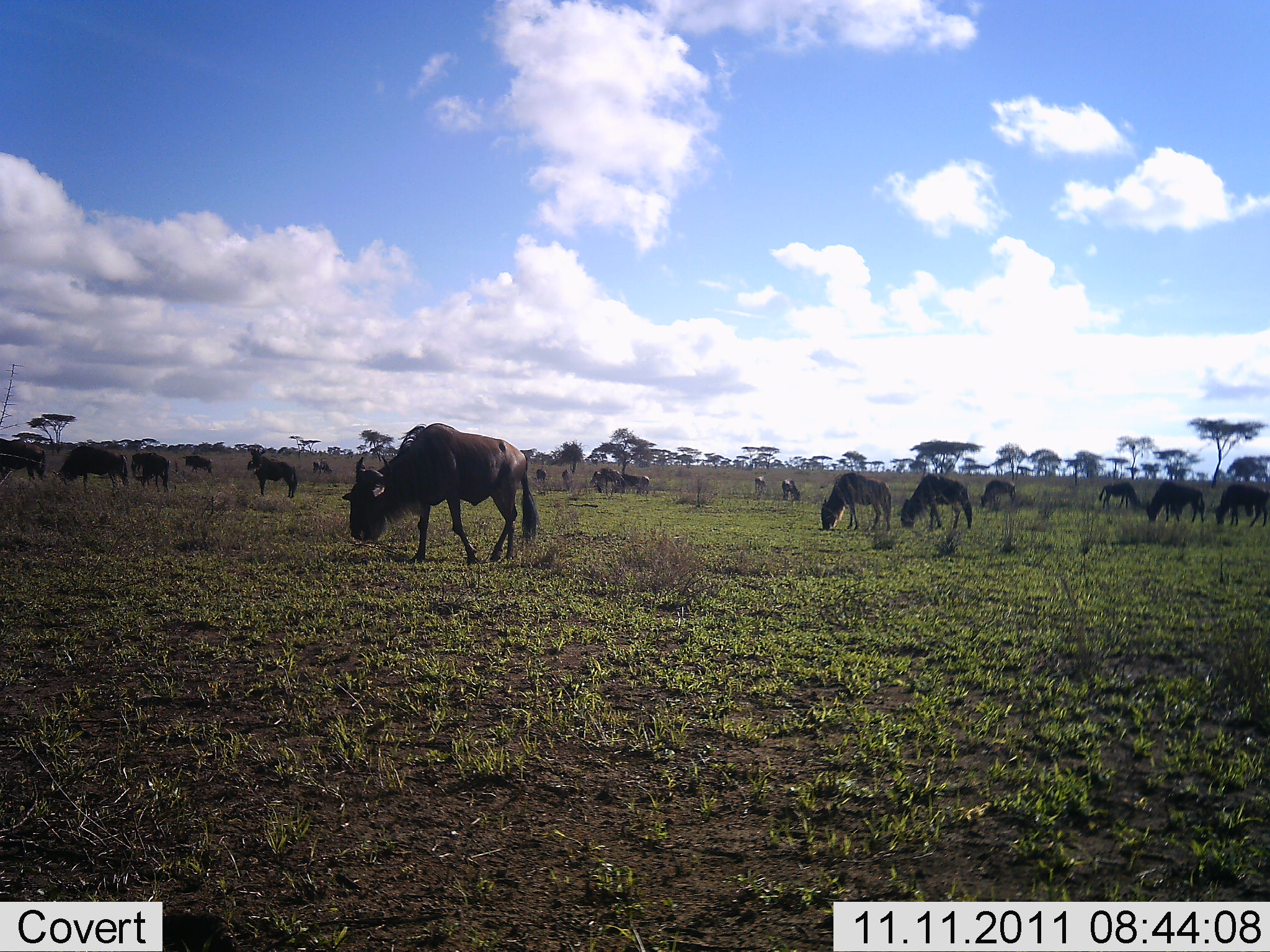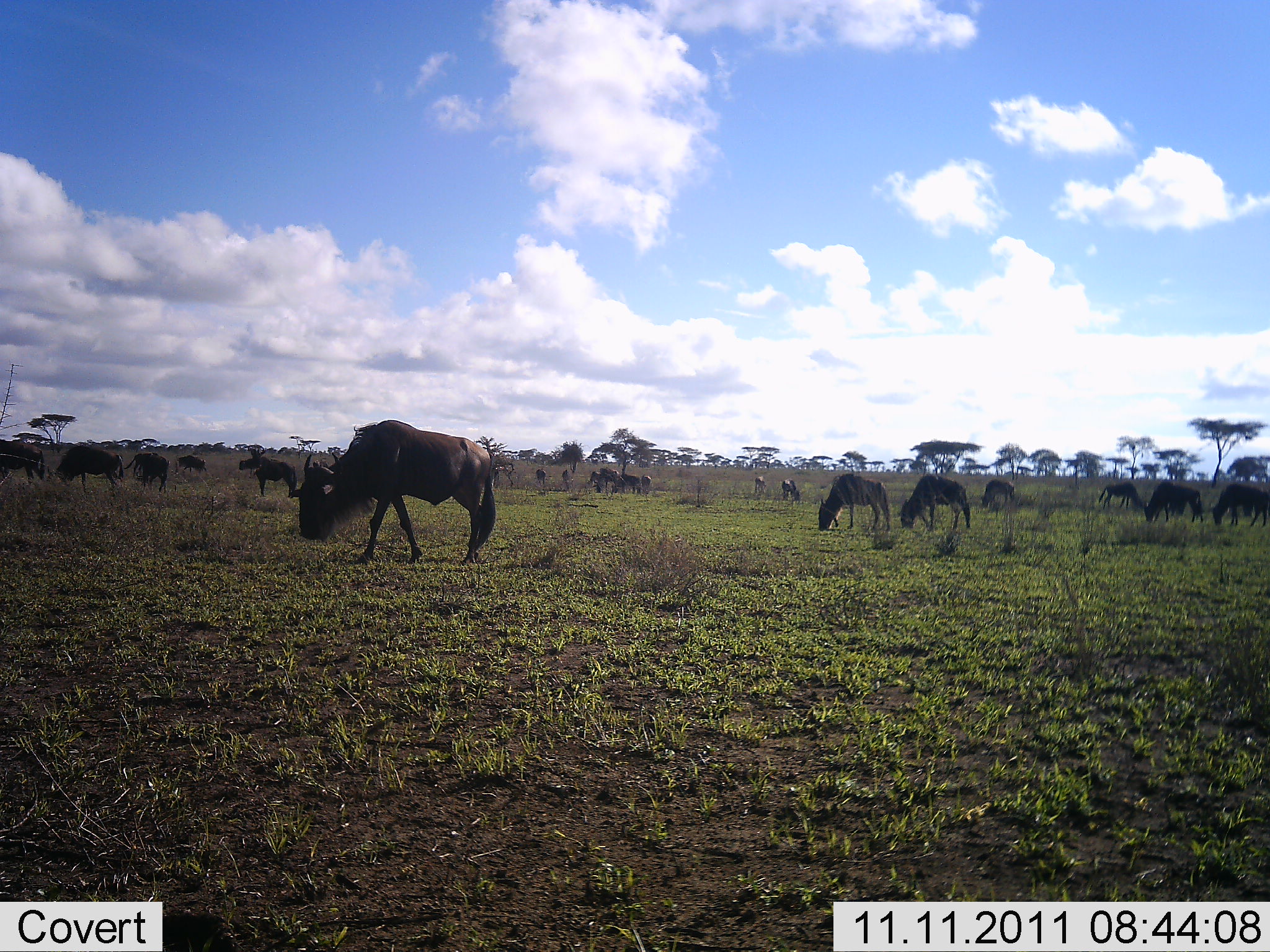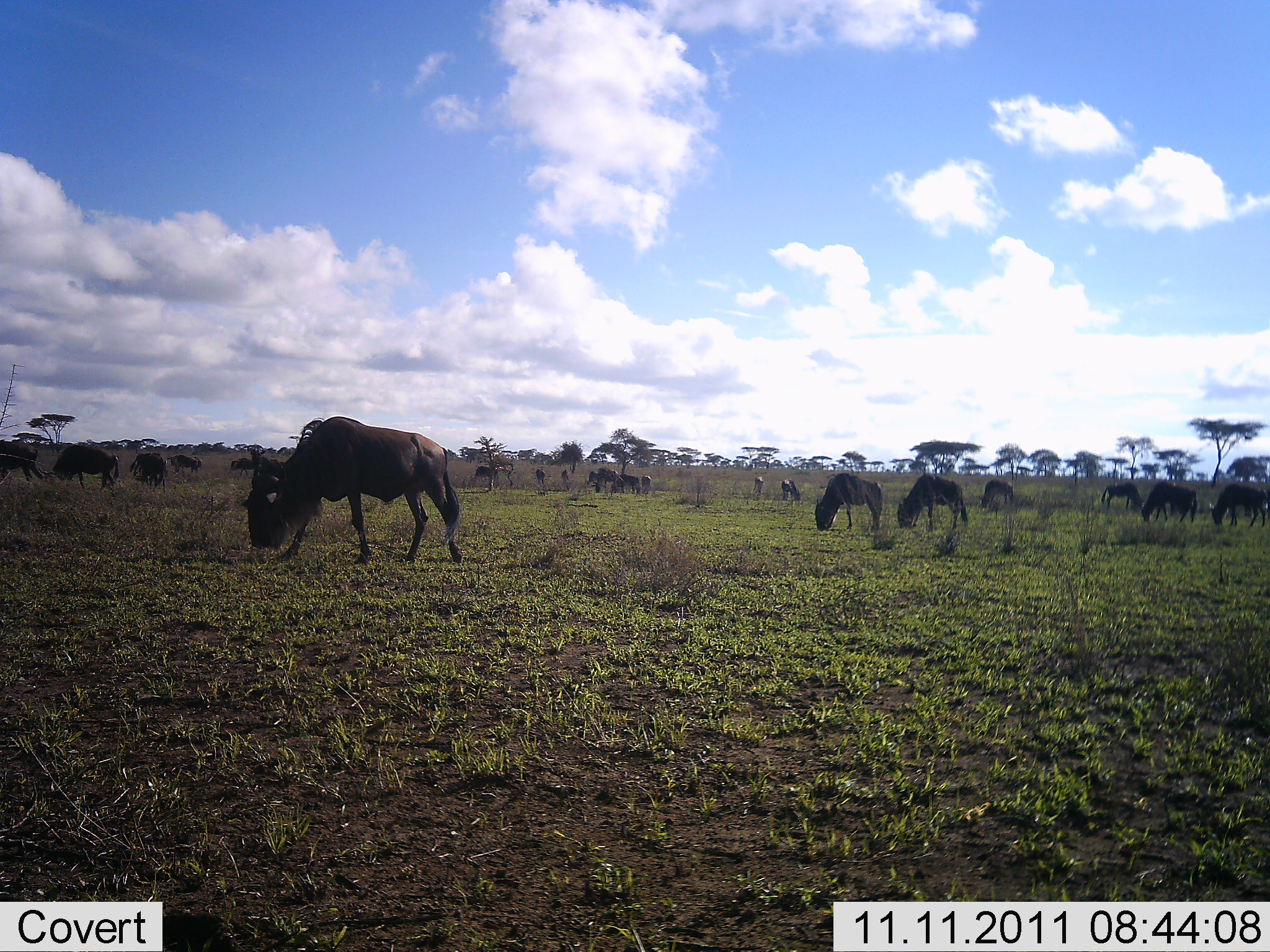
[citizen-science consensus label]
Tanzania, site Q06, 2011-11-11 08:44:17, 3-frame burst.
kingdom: Animalia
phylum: Chordata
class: Mammalia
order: Artiodactyla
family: Bovidae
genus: Connochaetes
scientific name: Connochaetes taurinus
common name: blue wildebeest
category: wildebeest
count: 11-50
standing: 23%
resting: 0%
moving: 31%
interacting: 0%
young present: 0%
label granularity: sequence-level